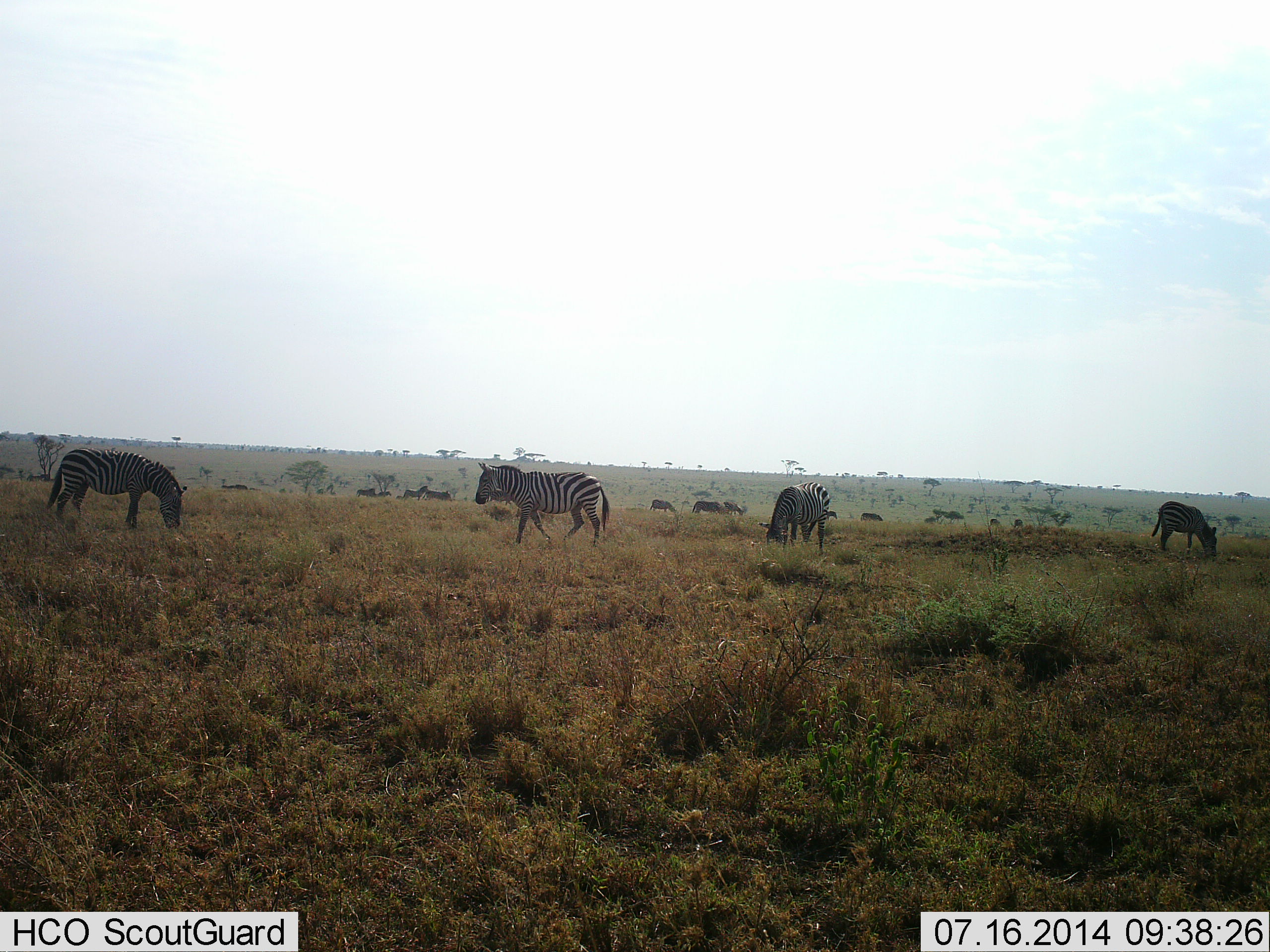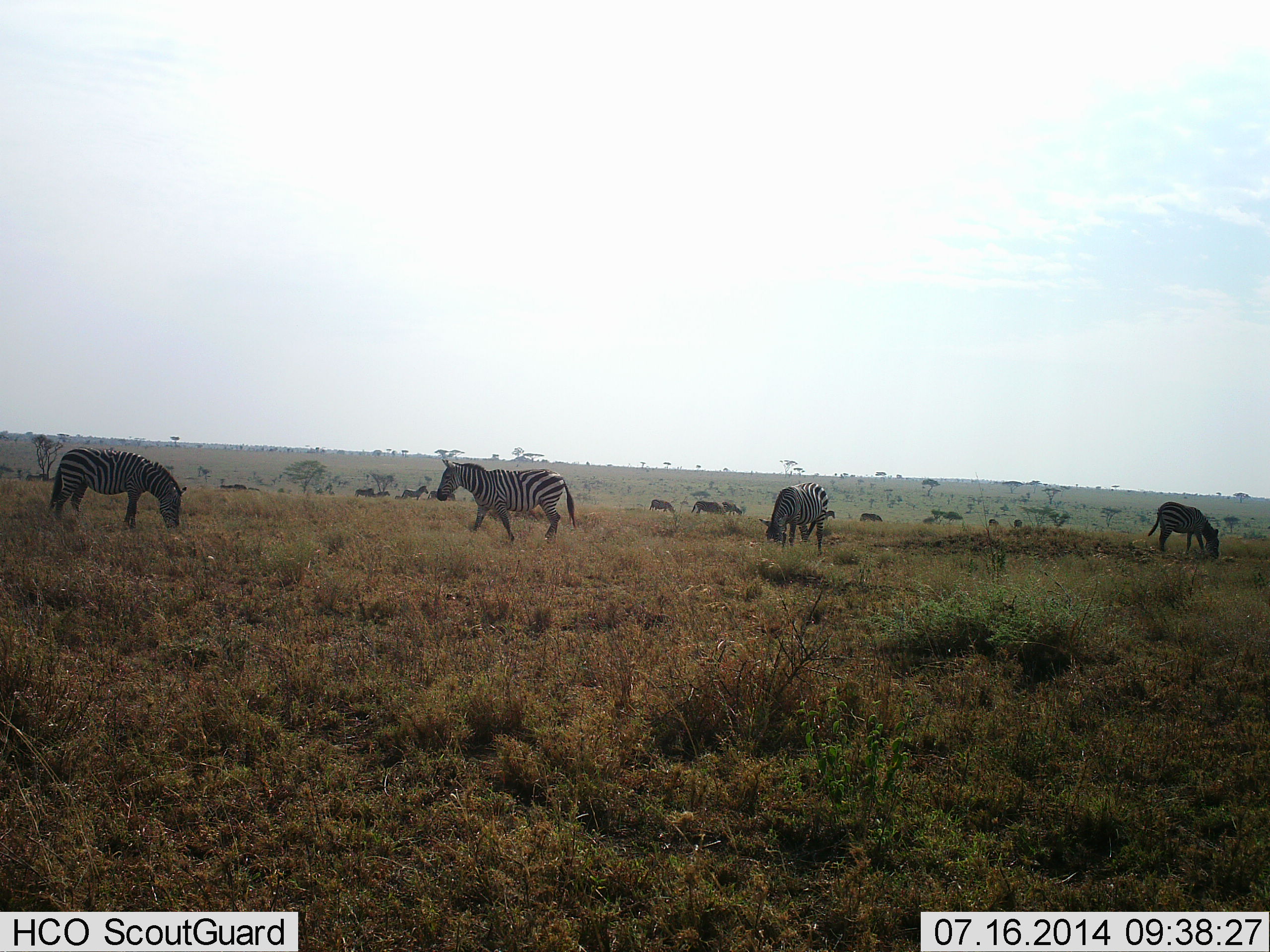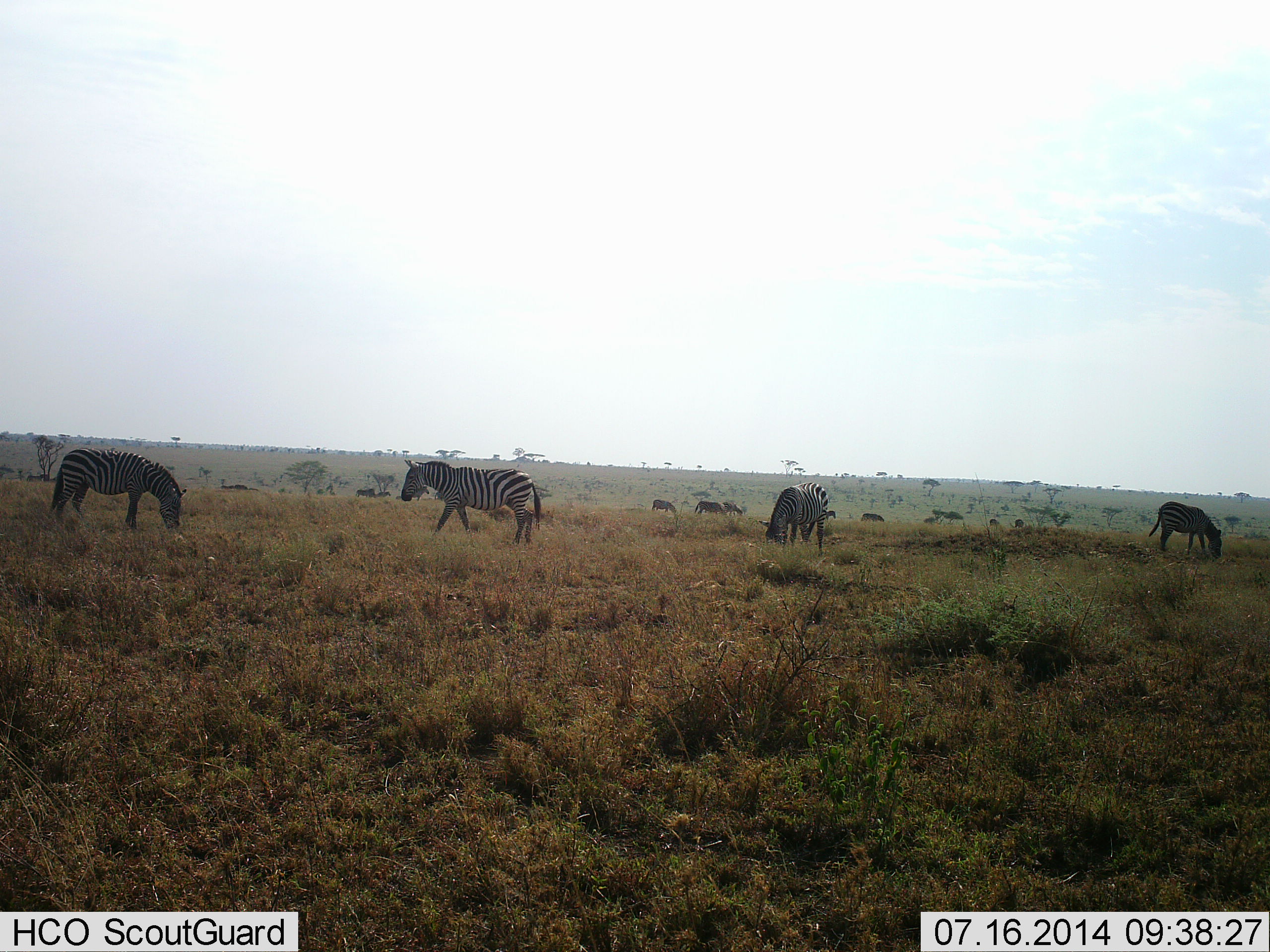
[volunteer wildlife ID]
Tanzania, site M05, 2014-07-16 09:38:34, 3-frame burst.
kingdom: Animalia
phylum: Chordata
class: Mammalia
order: Perissodactyla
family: Equidae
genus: Equus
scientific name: Equus quagga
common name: plains zebra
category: zebra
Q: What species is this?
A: Zebra (plains zebra) (Equus quagga).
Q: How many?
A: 11-50.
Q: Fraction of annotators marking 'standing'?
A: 30%.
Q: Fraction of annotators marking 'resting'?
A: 0%.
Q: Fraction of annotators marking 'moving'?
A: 70%.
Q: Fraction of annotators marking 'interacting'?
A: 0%.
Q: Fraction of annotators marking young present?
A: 0%.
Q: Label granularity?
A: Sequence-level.